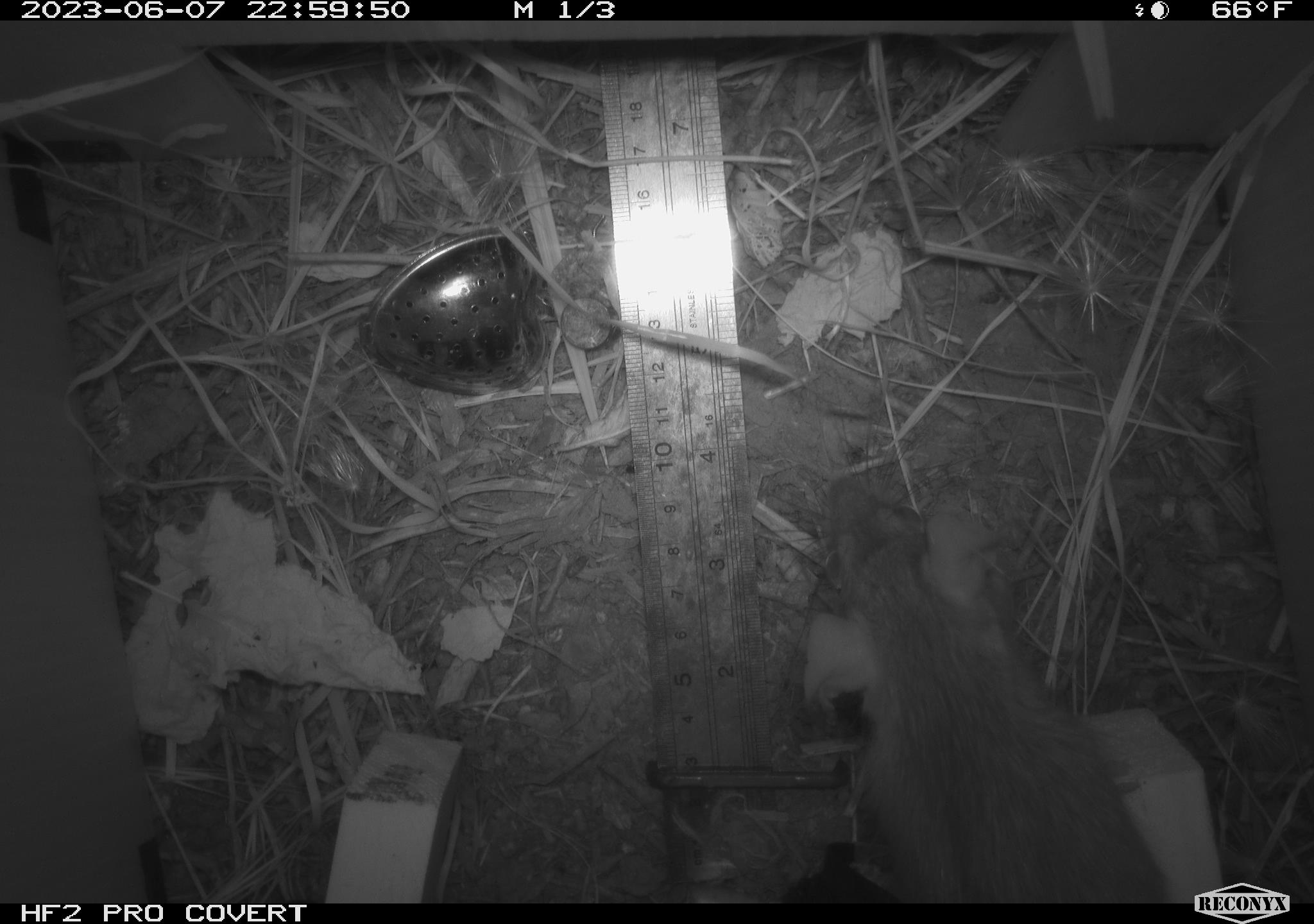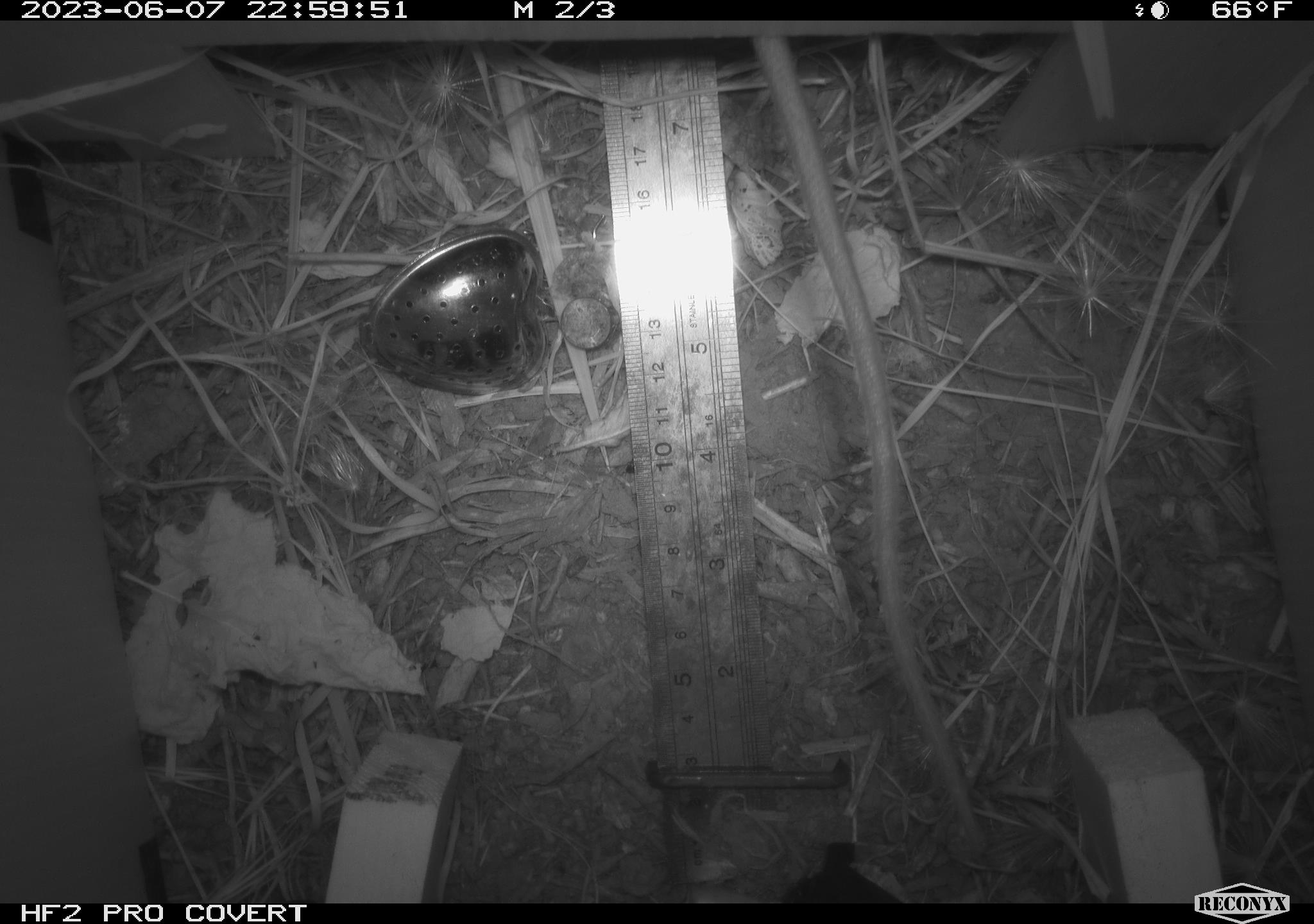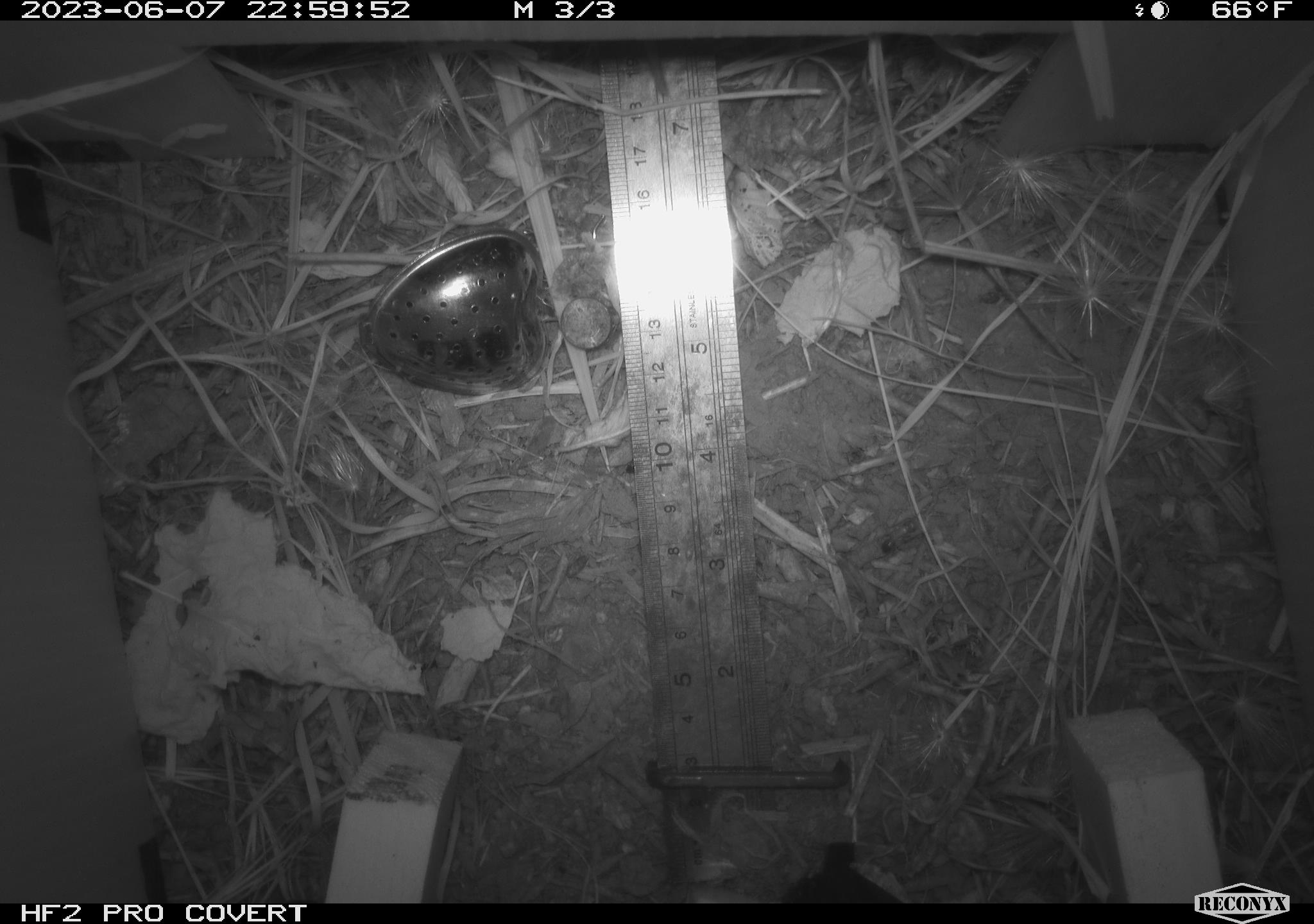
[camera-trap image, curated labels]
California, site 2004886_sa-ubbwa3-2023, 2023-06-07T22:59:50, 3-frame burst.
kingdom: Animalia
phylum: Chordata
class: Mammalia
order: Rodentia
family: Muridae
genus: Rattus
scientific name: Rattus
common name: rat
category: rattus species